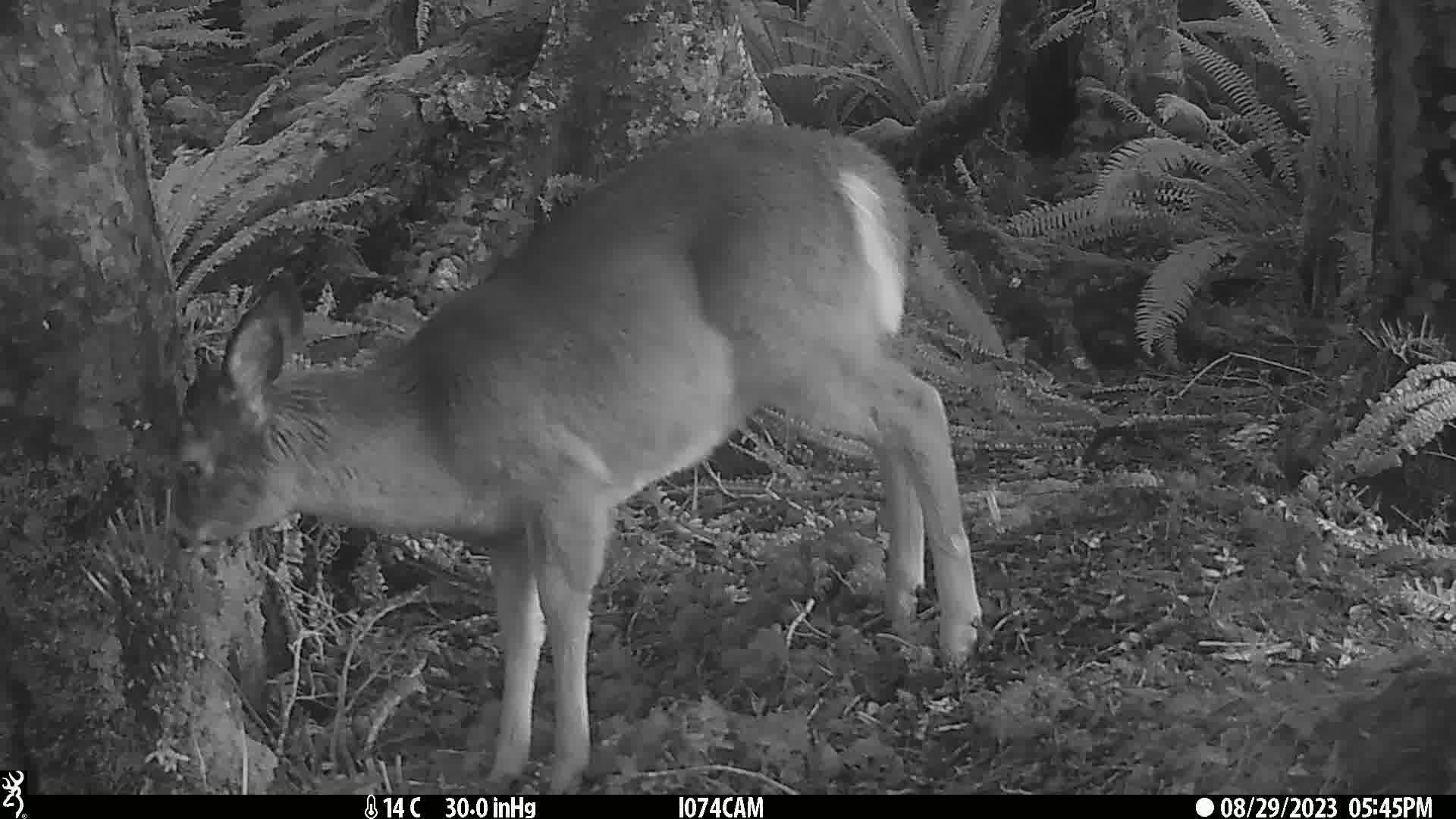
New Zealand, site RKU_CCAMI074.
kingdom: Animalia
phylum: Chordata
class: Mammalia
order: Artiodactyla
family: Cervidae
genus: Odocoileus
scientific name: Odocoileus virginianus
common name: white-tailed deer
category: white tailed deer